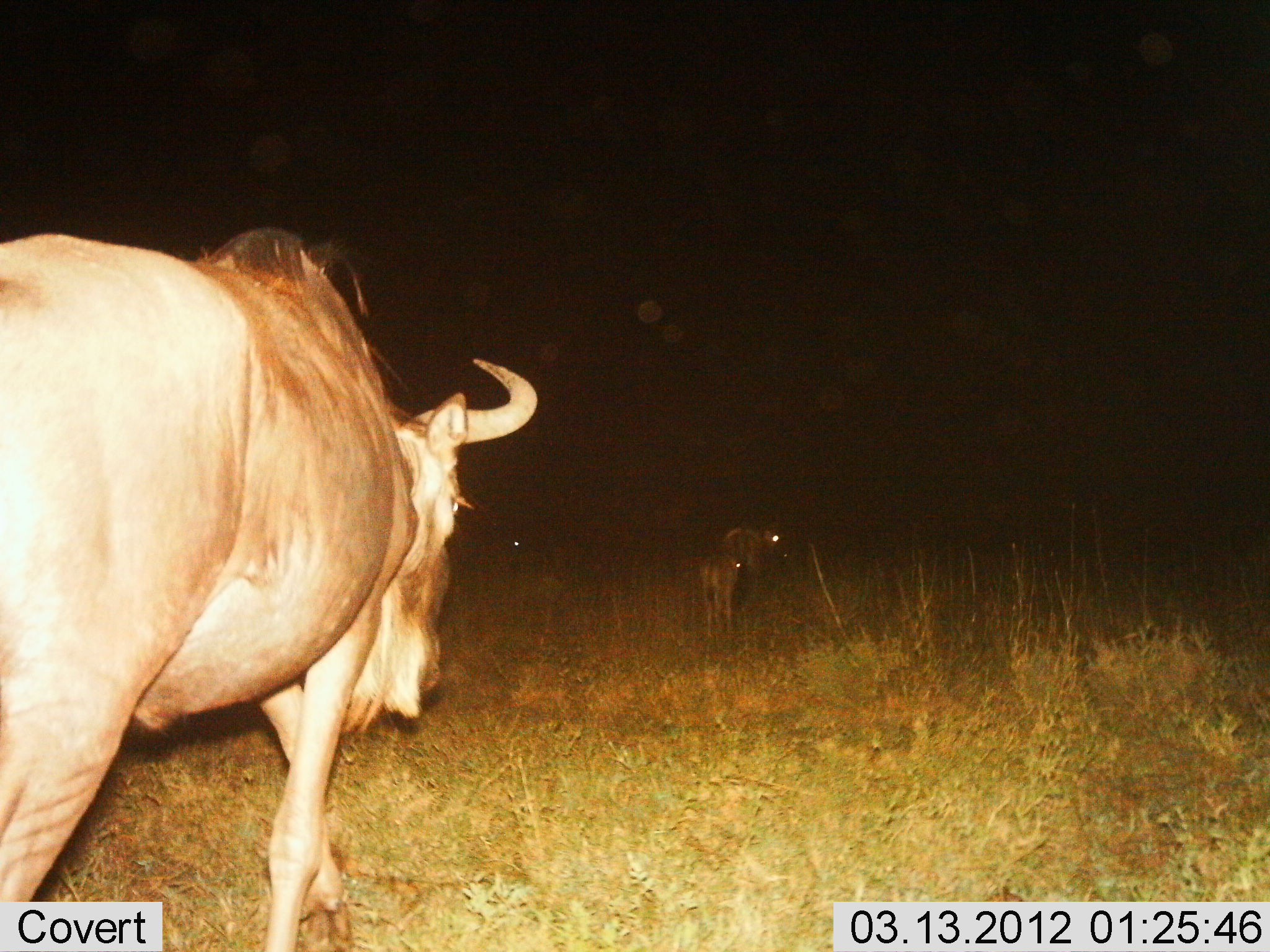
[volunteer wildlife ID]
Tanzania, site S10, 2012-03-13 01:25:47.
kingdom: Animalia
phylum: Chordata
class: Mammalia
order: Artiodactyla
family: Bovidae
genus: Connochaetes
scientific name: Connochaetes taurinus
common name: blue wildebeest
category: wildebeest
Wildebeest (blue wildebeest) (Connochaetes taurinus), count 3. Behavior (volunteer vote fractions): standing 46%, resting 0%, moving 77%, interacting 0%. Young present (vote fraction): 69%. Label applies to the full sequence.